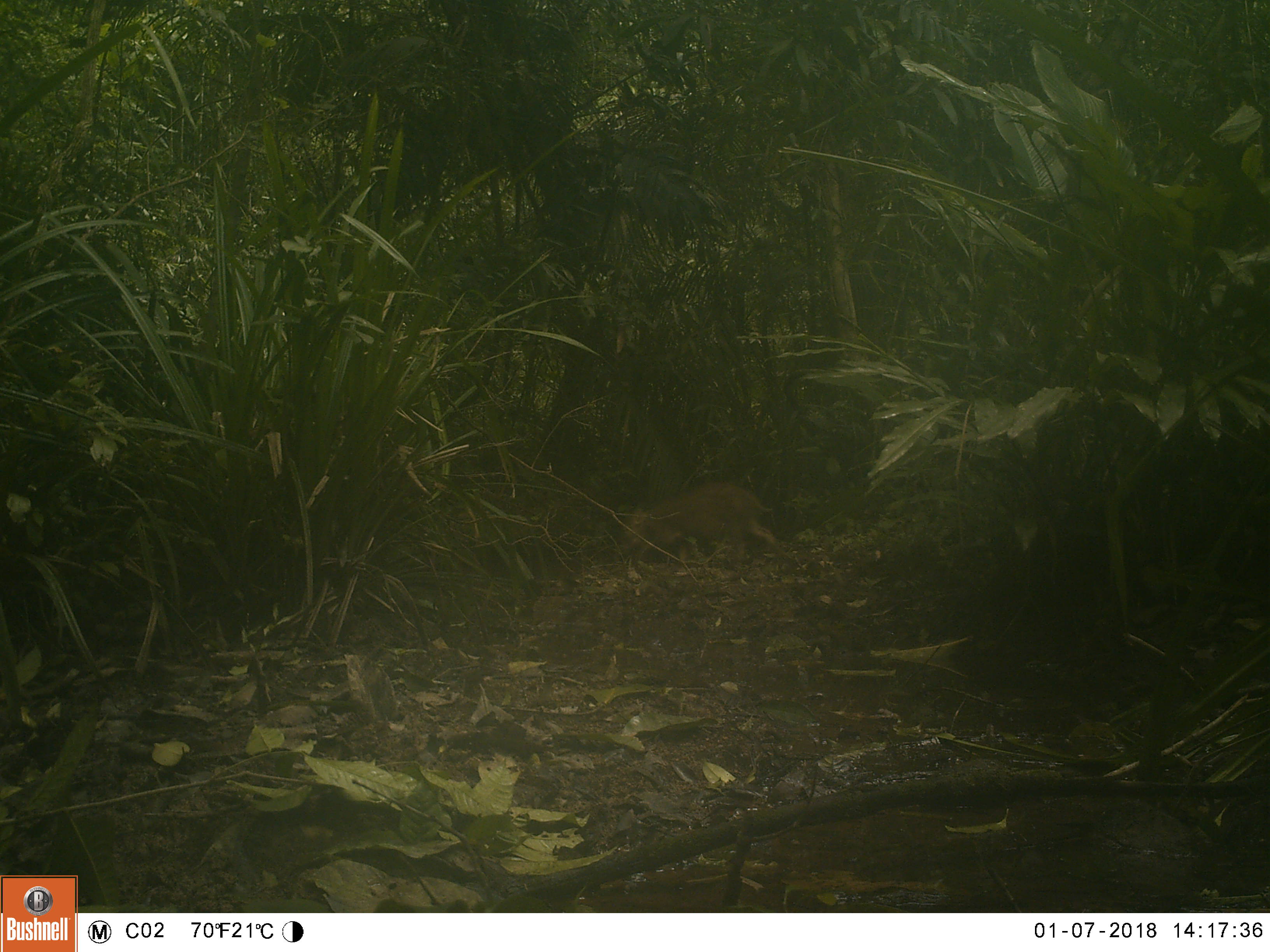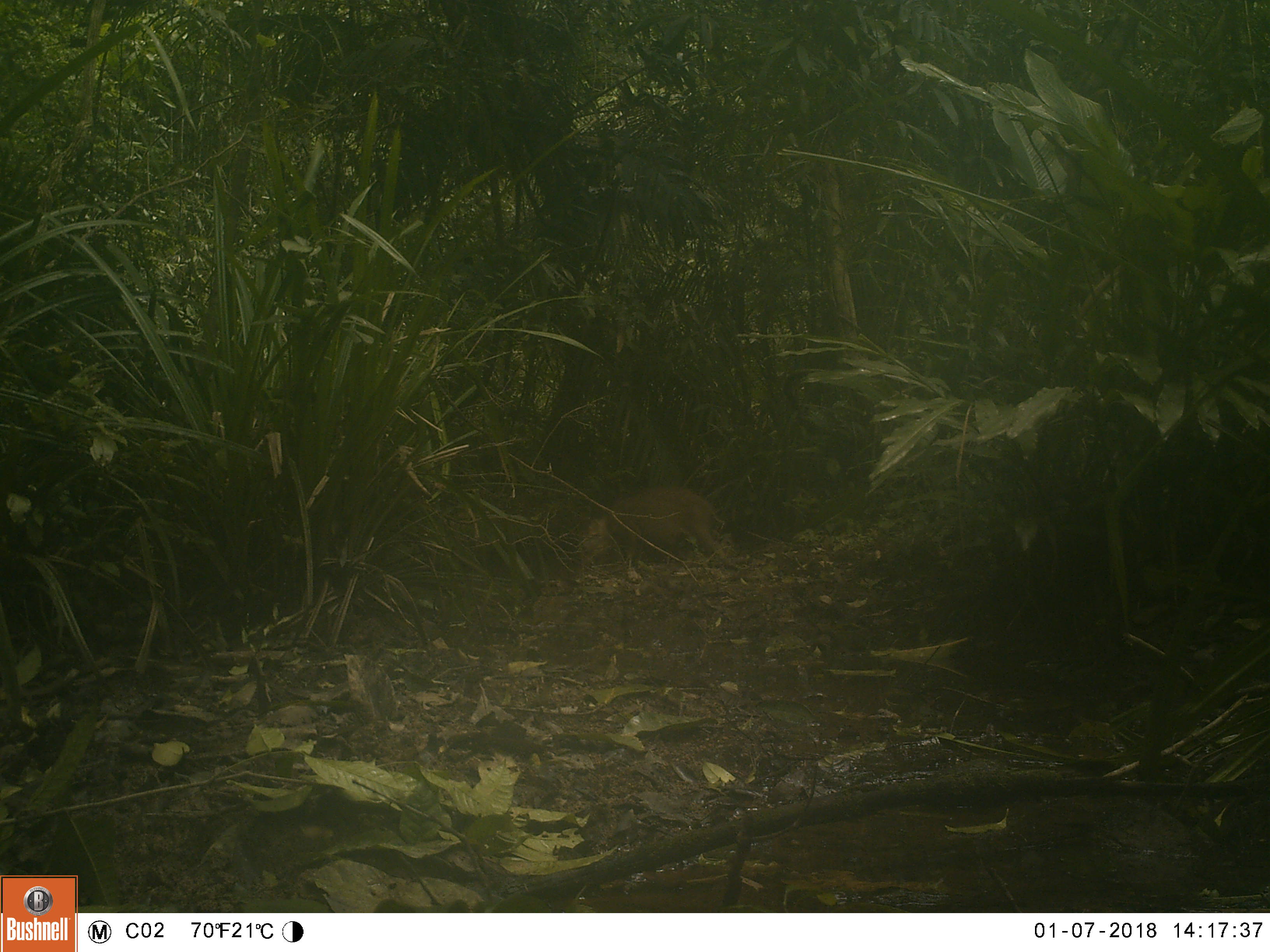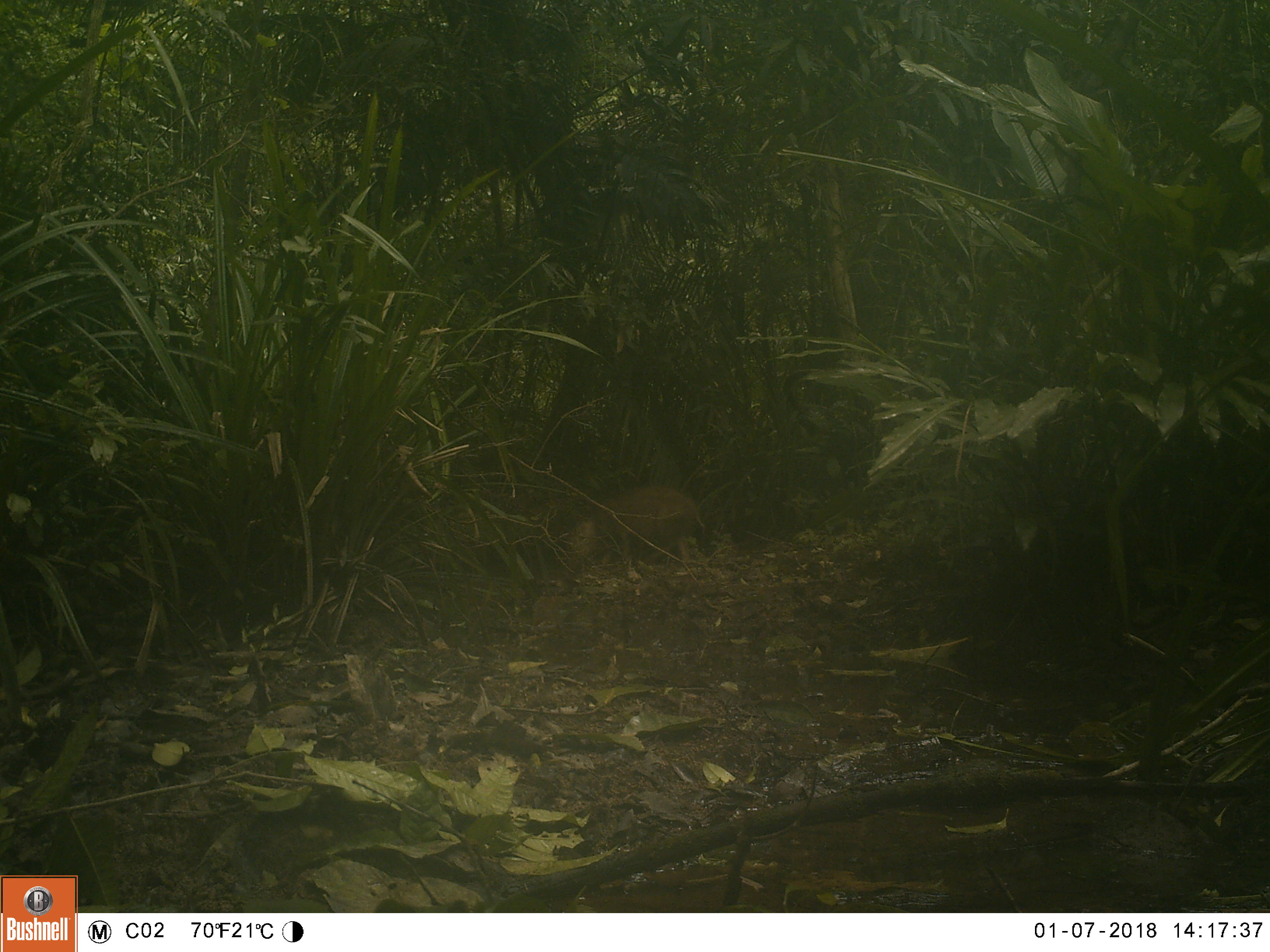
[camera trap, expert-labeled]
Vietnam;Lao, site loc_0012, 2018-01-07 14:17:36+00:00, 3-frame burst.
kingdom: Animalia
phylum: Chordata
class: Mammalia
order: Artiodactyla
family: Suidae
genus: Sus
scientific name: Sus scrofa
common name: eurasian wild pig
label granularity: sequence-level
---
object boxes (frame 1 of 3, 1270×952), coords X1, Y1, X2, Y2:
eurasian wild pig: 619, 481, 792, 565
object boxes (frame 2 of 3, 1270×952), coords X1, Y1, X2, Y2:
eurasian wild pig: 583, 486, 726, 559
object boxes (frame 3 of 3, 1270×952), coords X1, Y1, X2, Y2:
eurasian wild pig: 566, 486, 705, 567